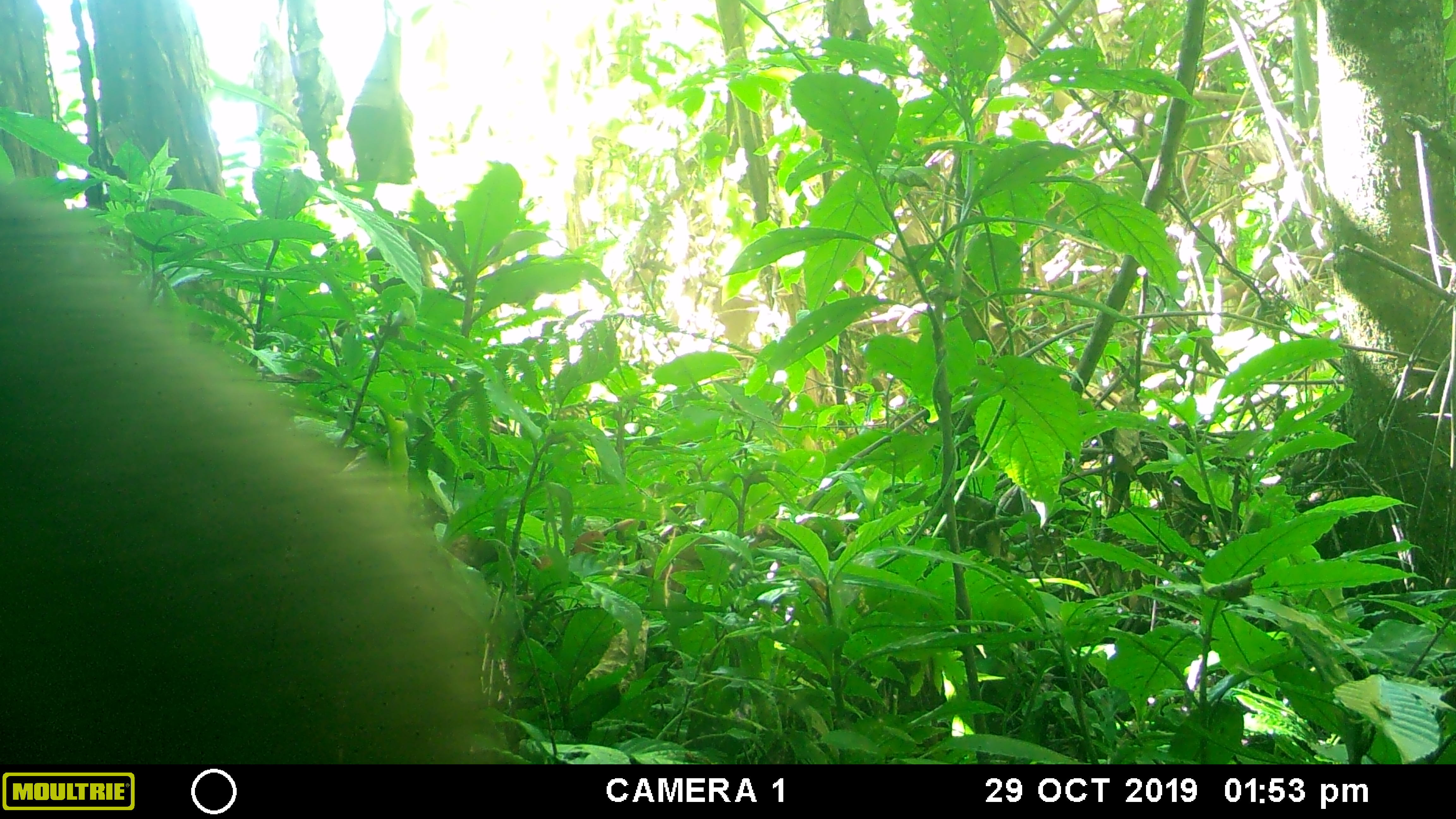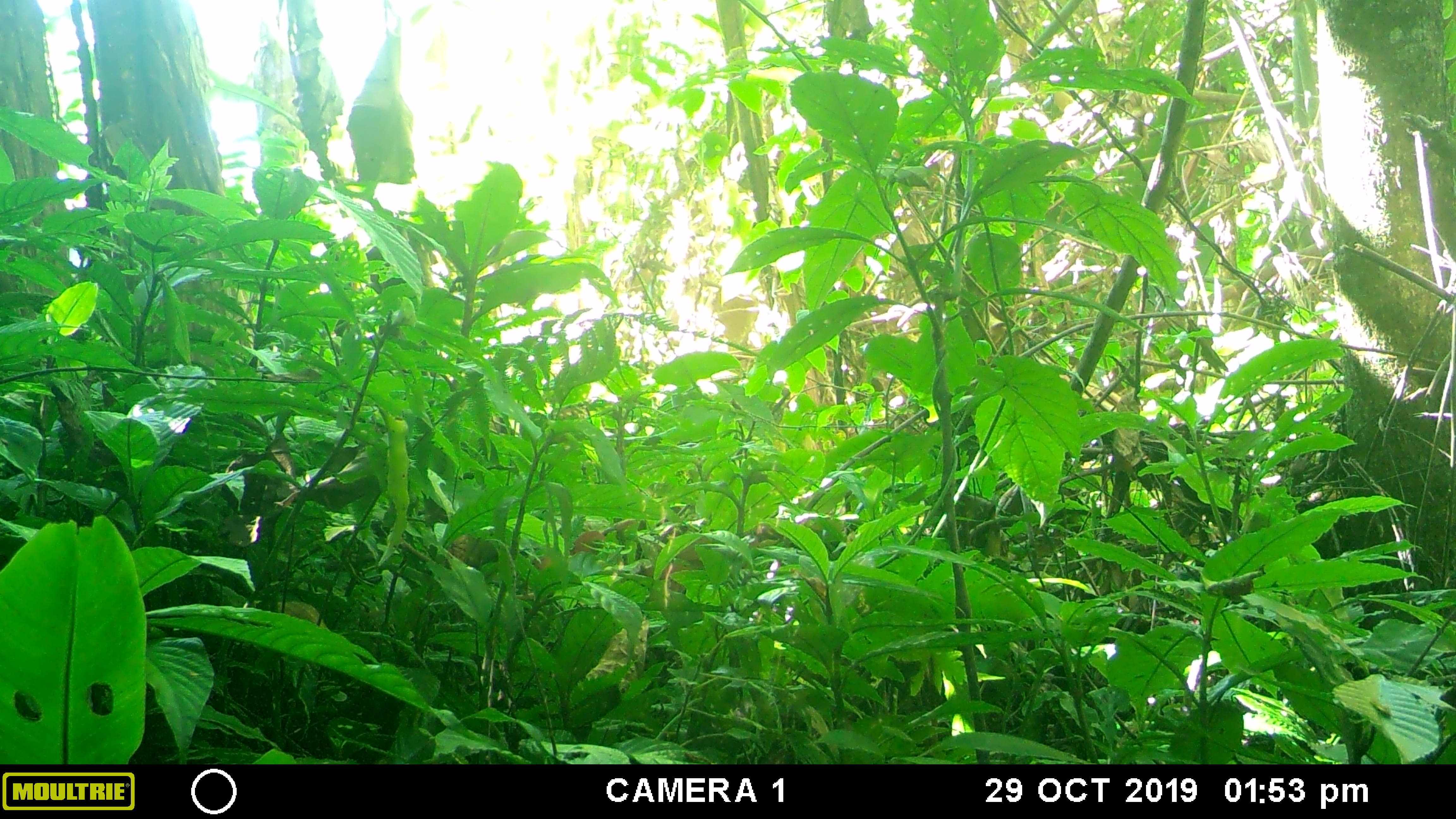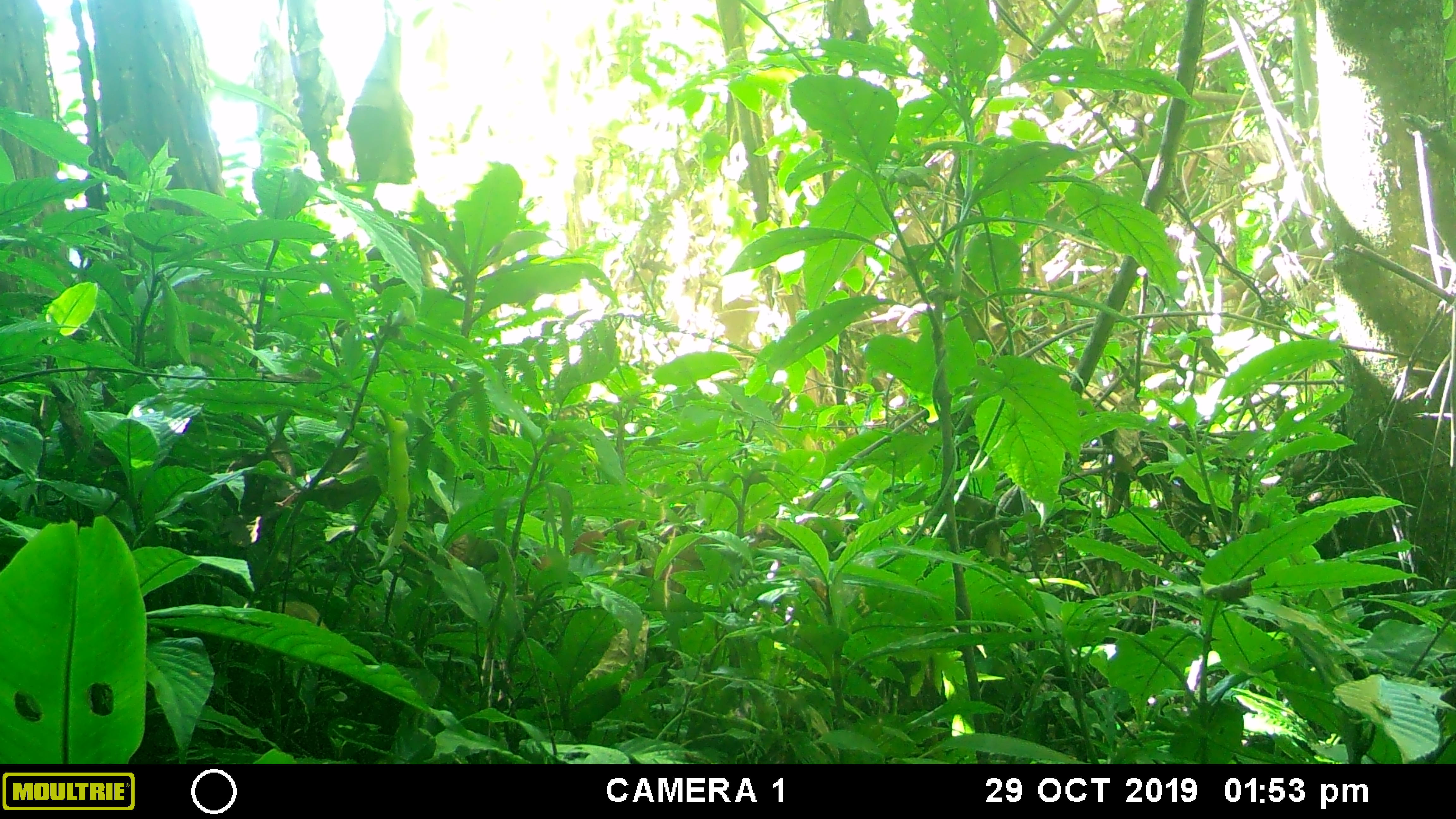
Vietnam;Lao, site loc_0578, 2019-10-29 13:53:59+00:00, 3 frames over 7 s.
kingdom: Animalia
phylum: Chordata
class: Mammalia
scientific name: Mammalia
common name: mammal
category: unidentified mammal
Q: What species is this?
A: Unidentified mammal (mammal) (Mammalia).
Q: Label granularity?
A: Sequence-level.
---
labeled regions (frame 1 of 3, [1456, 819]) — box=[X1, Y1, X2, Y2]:
unidentified mammal: box=[0, 177, 498, 764]